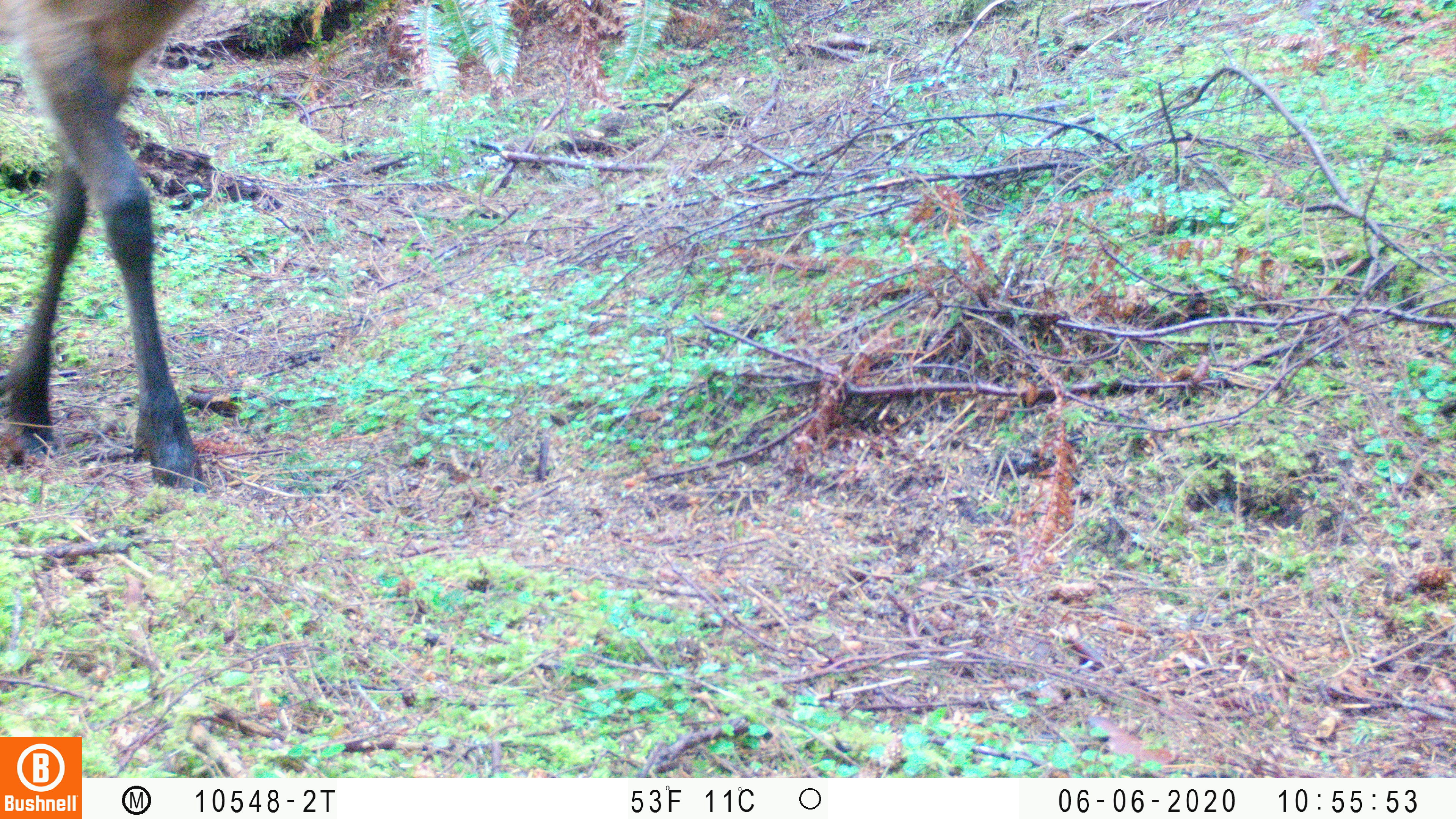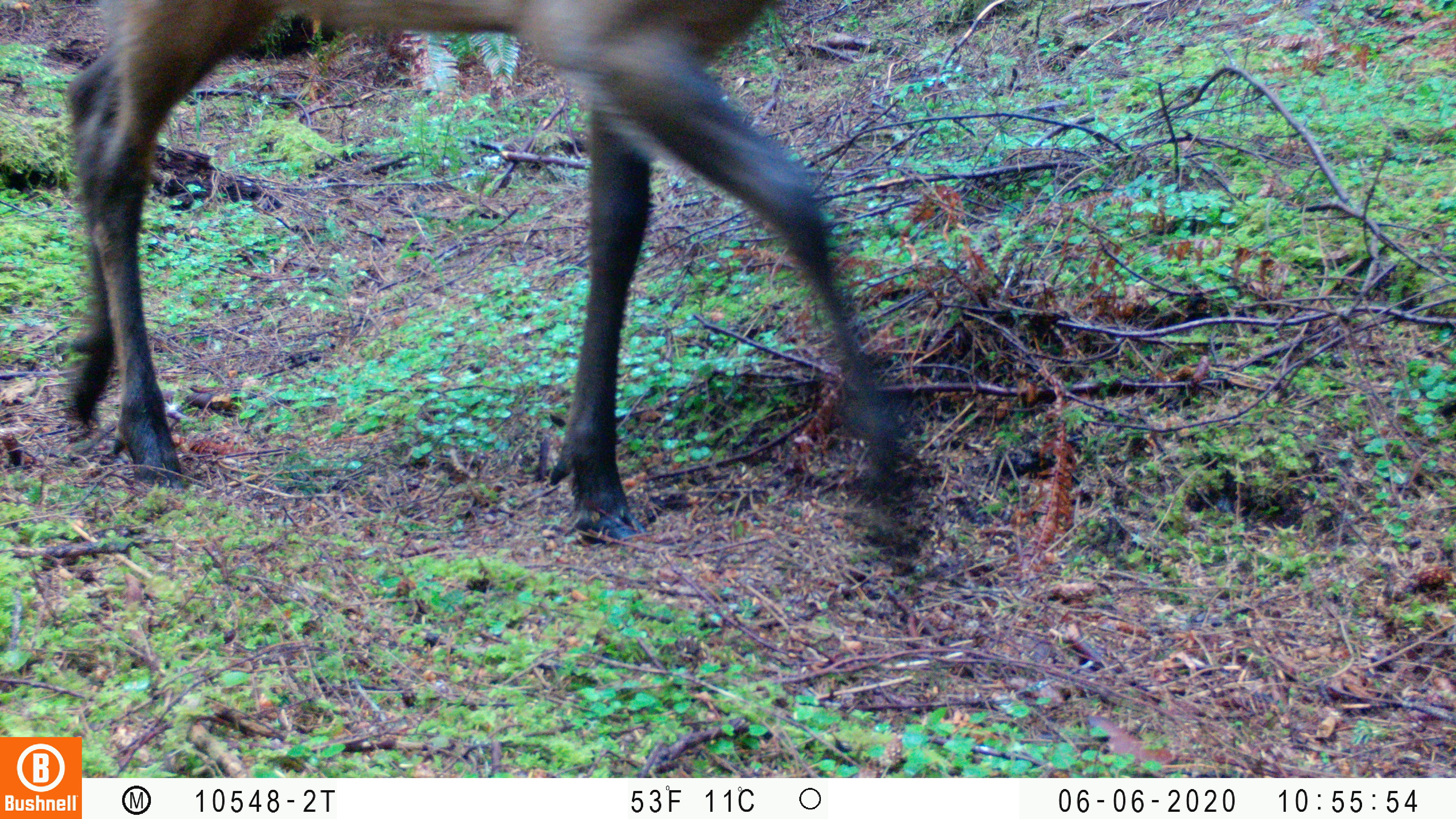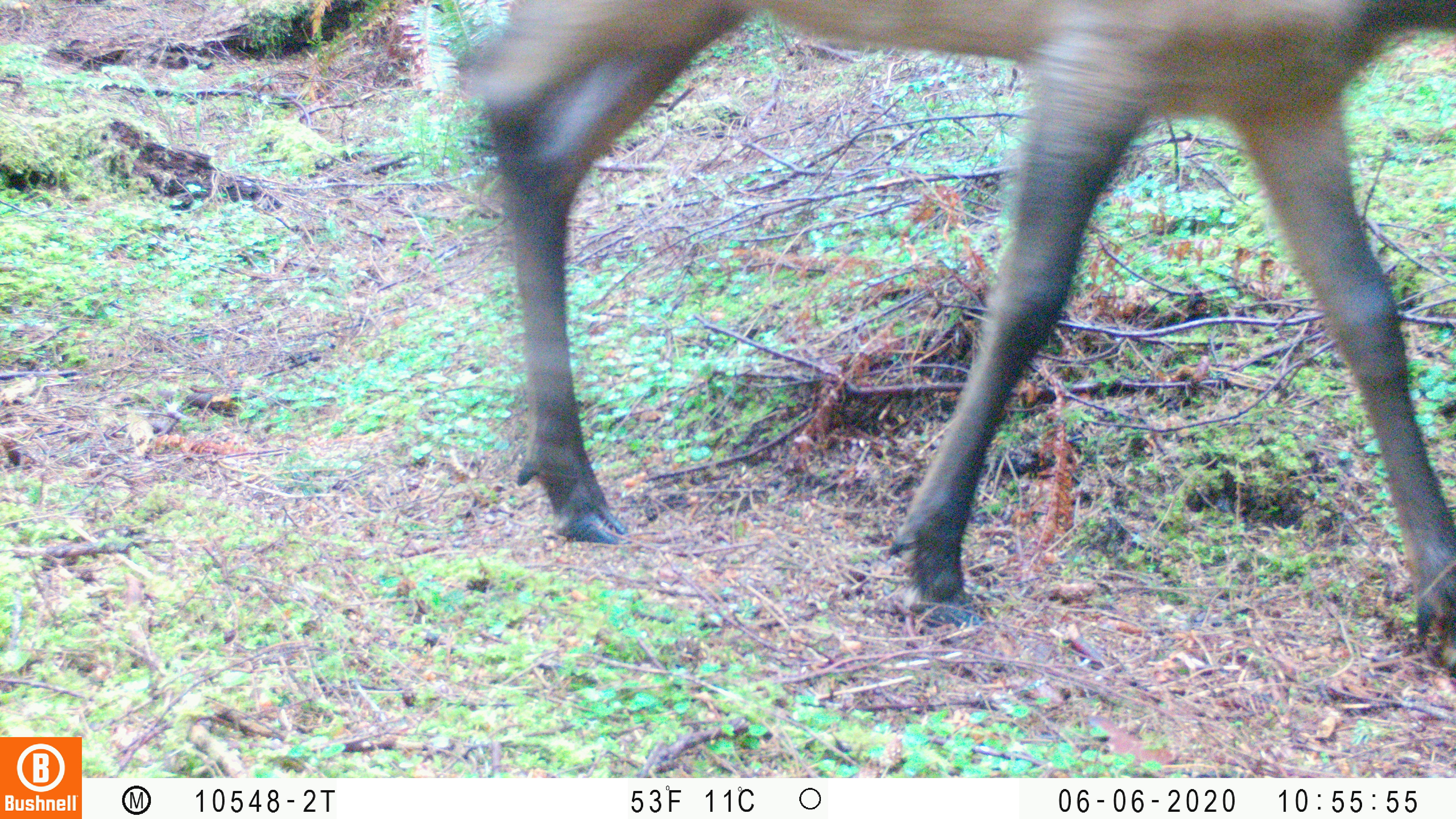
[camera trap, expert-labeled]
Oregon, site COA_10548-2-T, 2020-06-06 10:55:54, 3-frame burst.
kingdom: Animalia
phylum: Chordata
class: Mammalia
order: Artiodactyla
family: Cervidae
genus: Cervus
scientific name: Cervus canadensis roosevelti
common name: roosevelt elk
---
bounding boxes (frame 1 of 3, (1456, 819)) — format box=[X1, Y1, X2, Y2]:
roosevelt elk: box=[2, 2, 211, 495]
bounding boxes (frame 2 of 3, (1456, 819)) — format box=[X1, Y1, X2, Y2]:
roosevelt elk: box=[53, 0, 945, 584]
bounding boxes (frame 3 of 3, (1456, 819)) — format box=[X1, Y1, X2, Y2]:
roosevelt elk: box=[471, 0, 1449, 651]